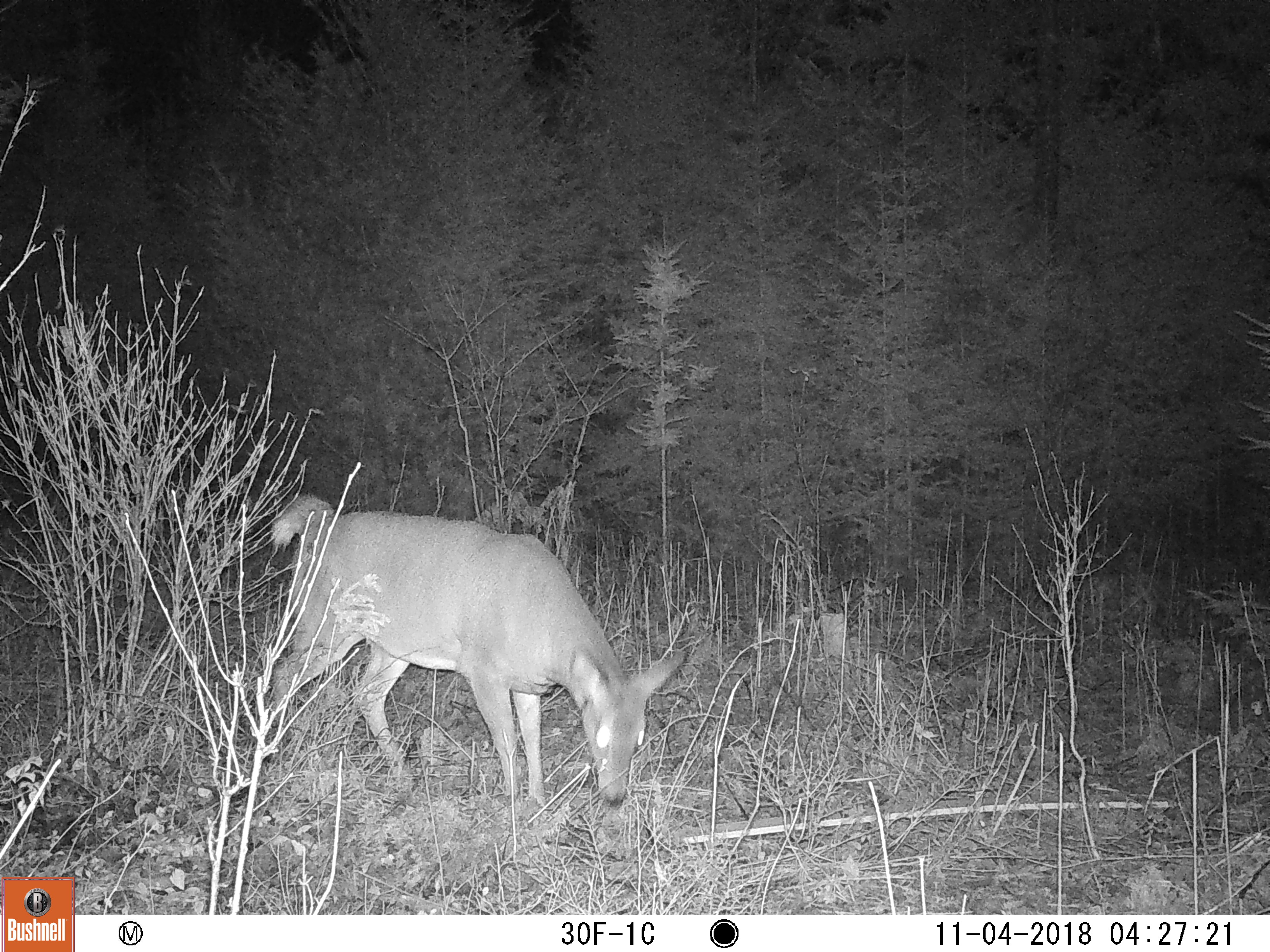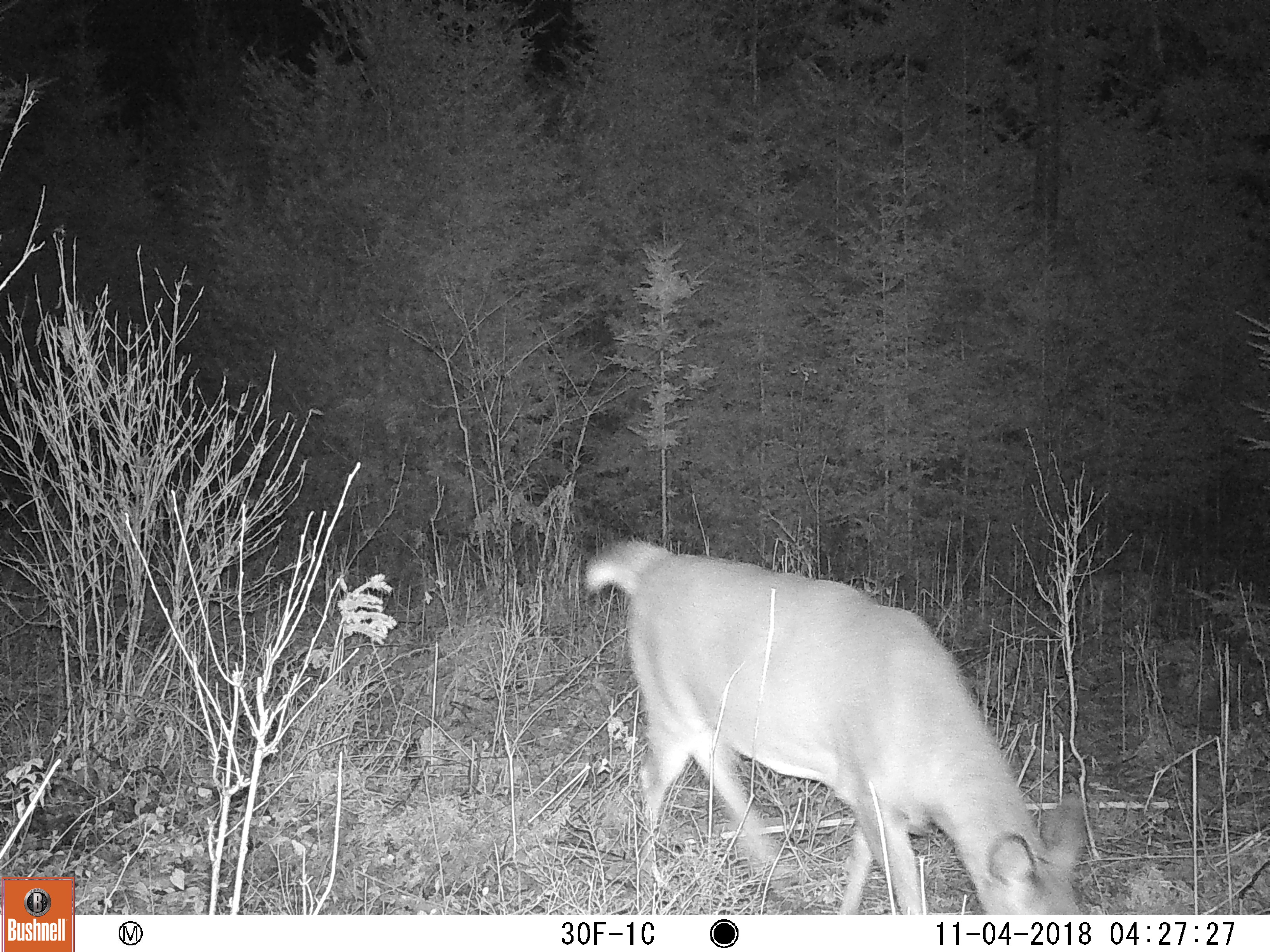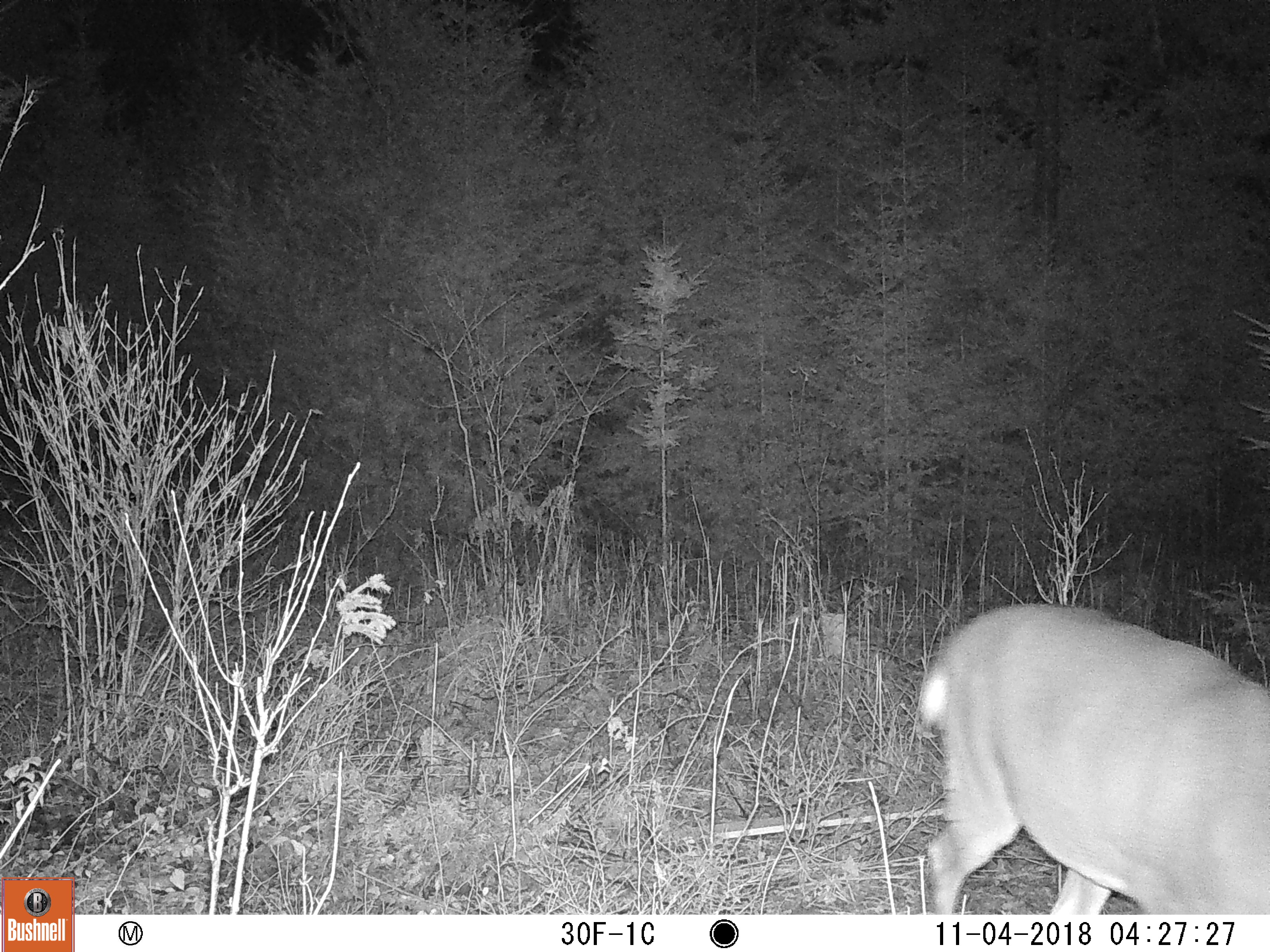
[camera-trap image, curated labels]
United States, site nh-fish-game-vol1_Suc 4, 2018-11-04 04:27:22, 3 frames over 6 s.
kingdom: Animalia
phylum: Chordata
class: Mammalia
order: Artiodactyla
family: Cervidae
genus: Odocoileus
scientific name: Odocoileus virginianus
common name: white-tailed deer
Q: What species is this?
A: White-tailed deer (Odocoileus virginianus).